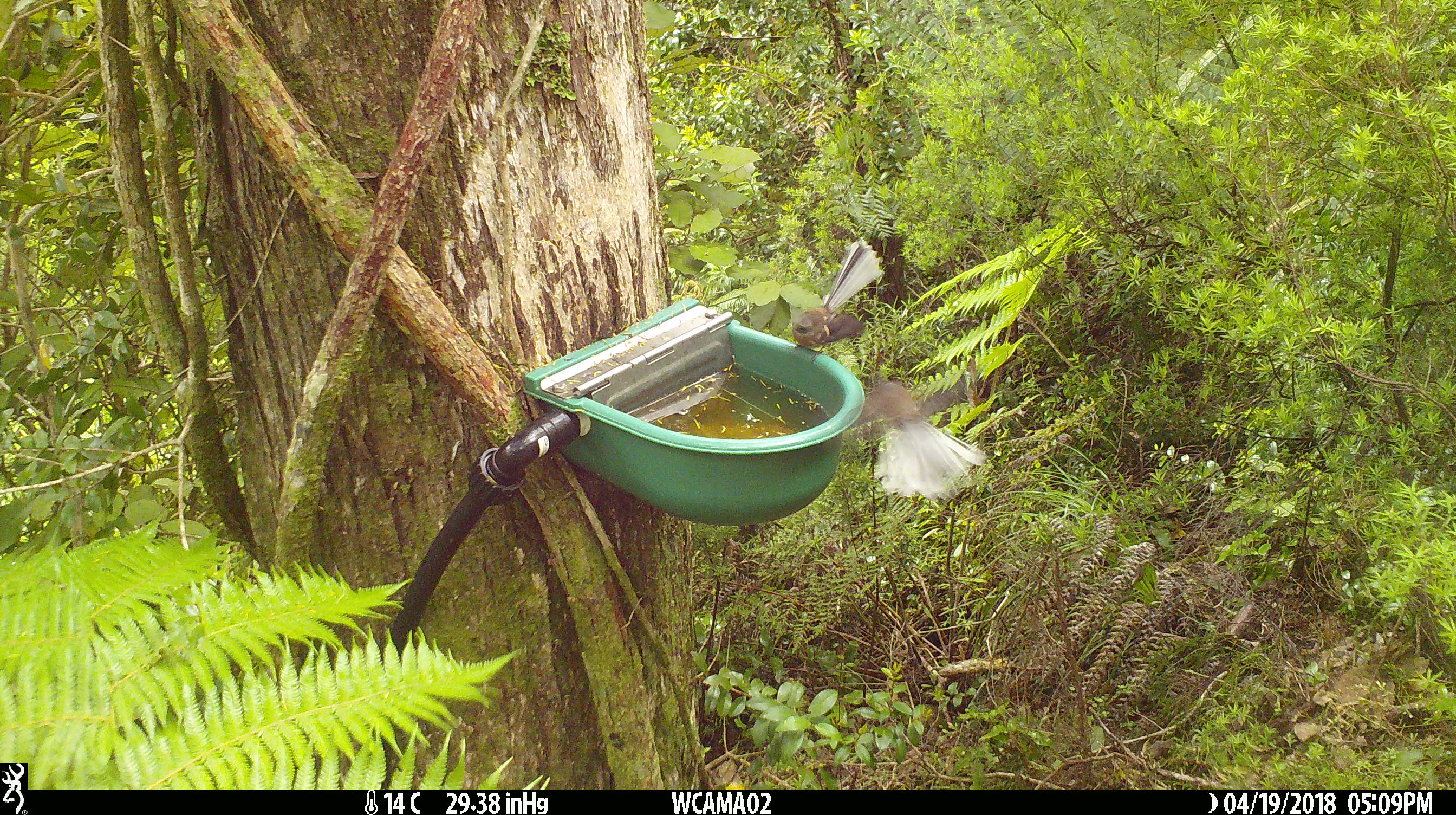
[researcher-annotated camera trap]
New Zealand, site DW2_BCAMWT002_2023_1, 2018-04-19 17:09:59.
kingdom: Animalia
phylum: Chordata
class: Aves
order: Passeriformes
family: Rhipiduridae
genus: Rhipidura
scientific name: Rhipidura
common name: fantails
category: fantail